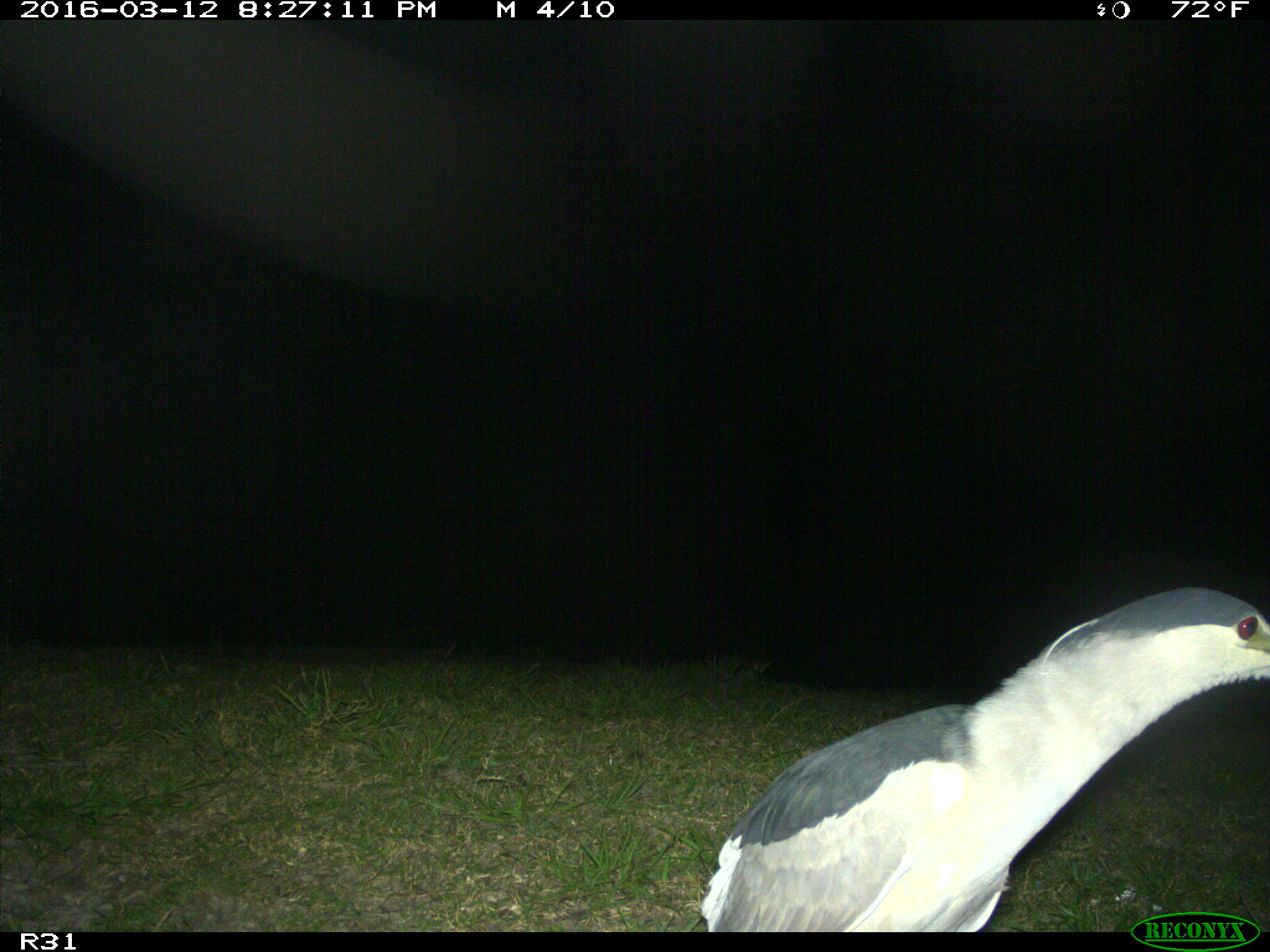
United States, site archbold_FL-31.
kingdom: Animalia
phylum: Chordata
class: Aves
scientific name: Aves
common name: birds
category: unidentified bird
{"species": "unidentified bird (birds) (Aves)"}